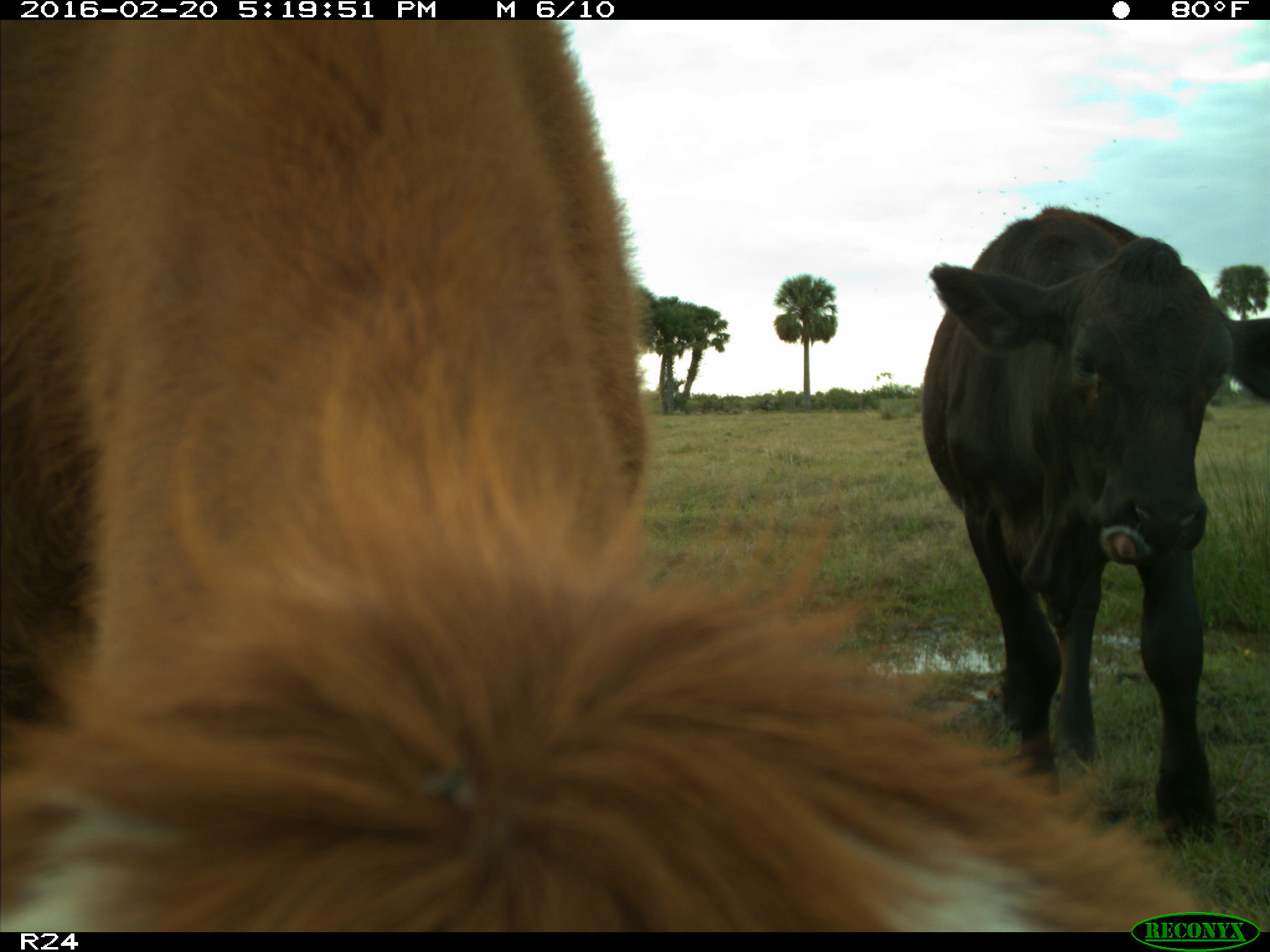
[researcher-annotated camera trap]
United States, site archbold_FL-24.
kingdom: Animalia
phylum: Chordata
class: Mammalia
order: Artiodactyla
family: Bovidae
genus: Bos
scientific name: Bos taurus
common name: domestic cow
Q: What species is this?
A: Bos taurus (domestic cow).